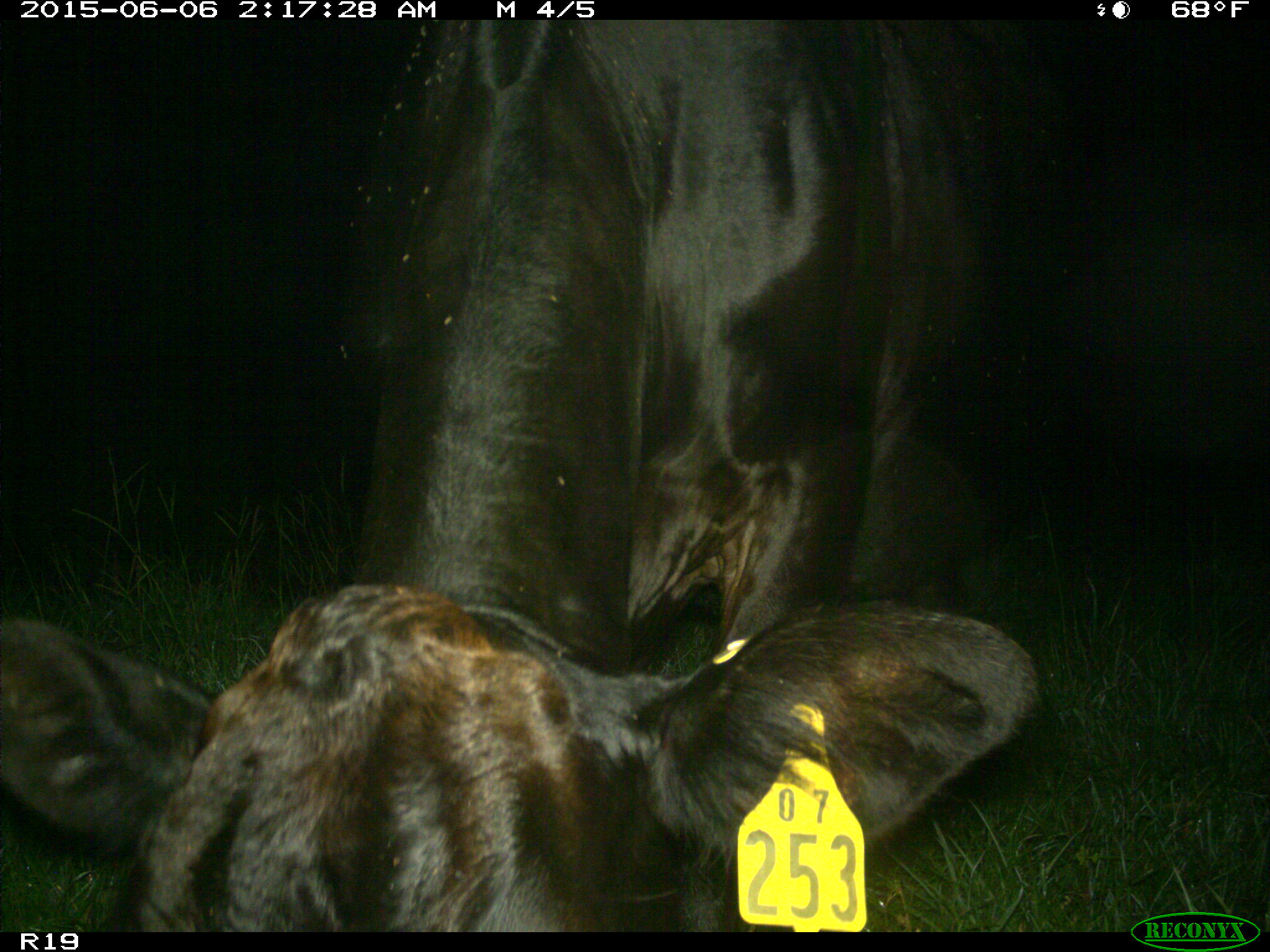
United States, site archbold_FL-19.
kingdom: Animalia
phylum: Chordata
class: Mammalia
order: Artiodactyla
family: Bovidae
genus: Bos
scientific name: Bos taurus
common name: domestic cow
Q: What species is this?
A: Bos taurus (domestic cow).